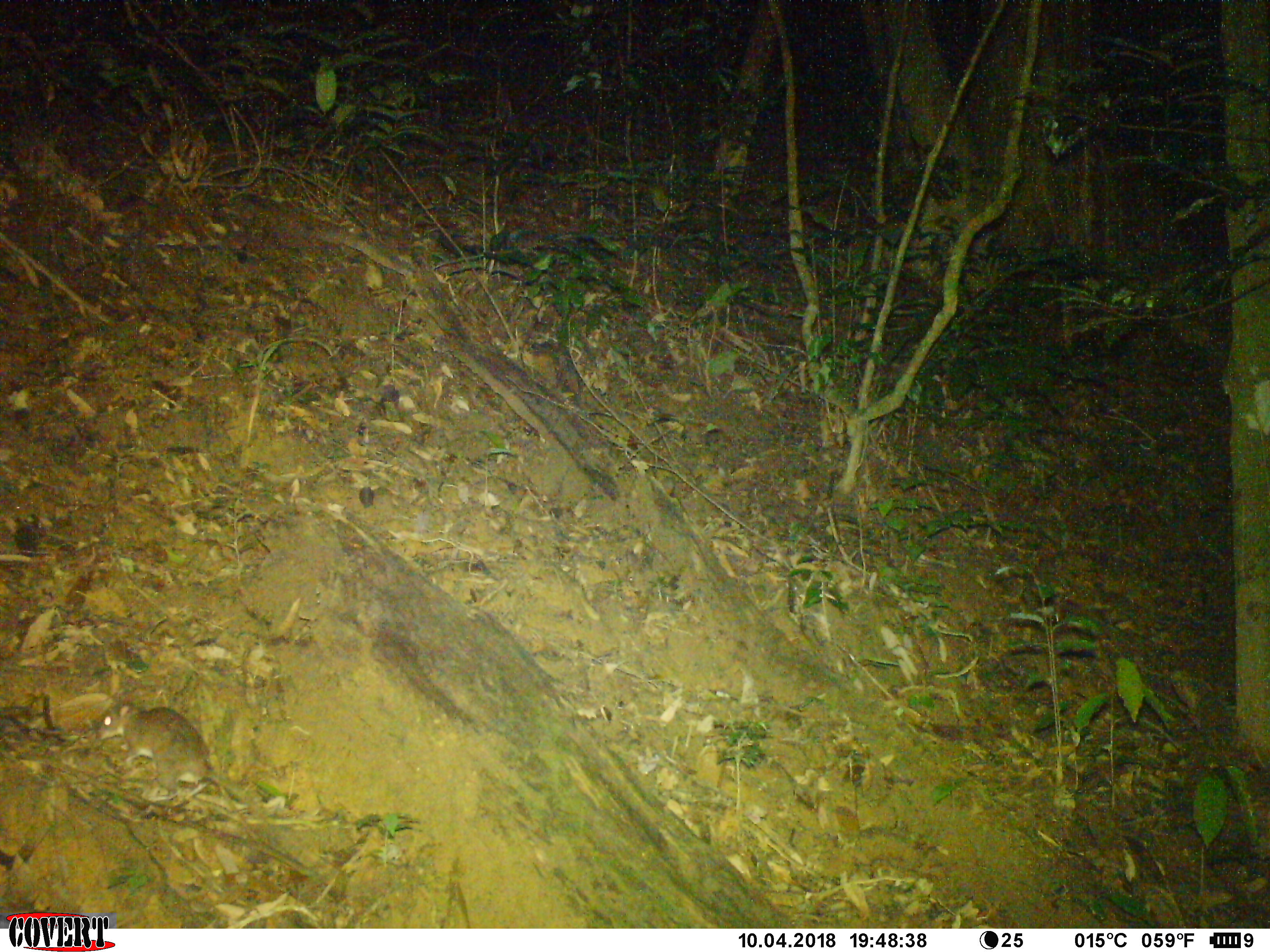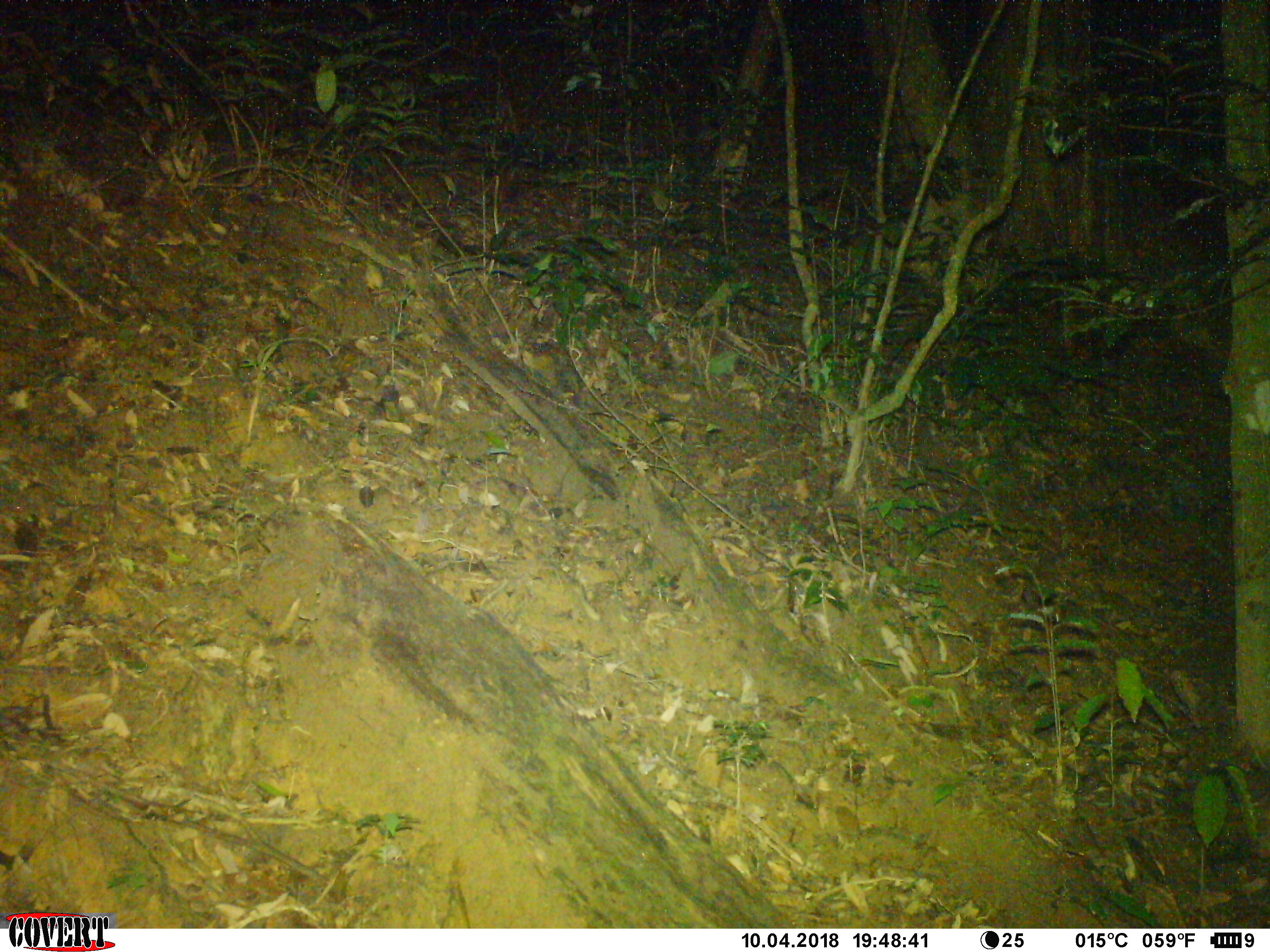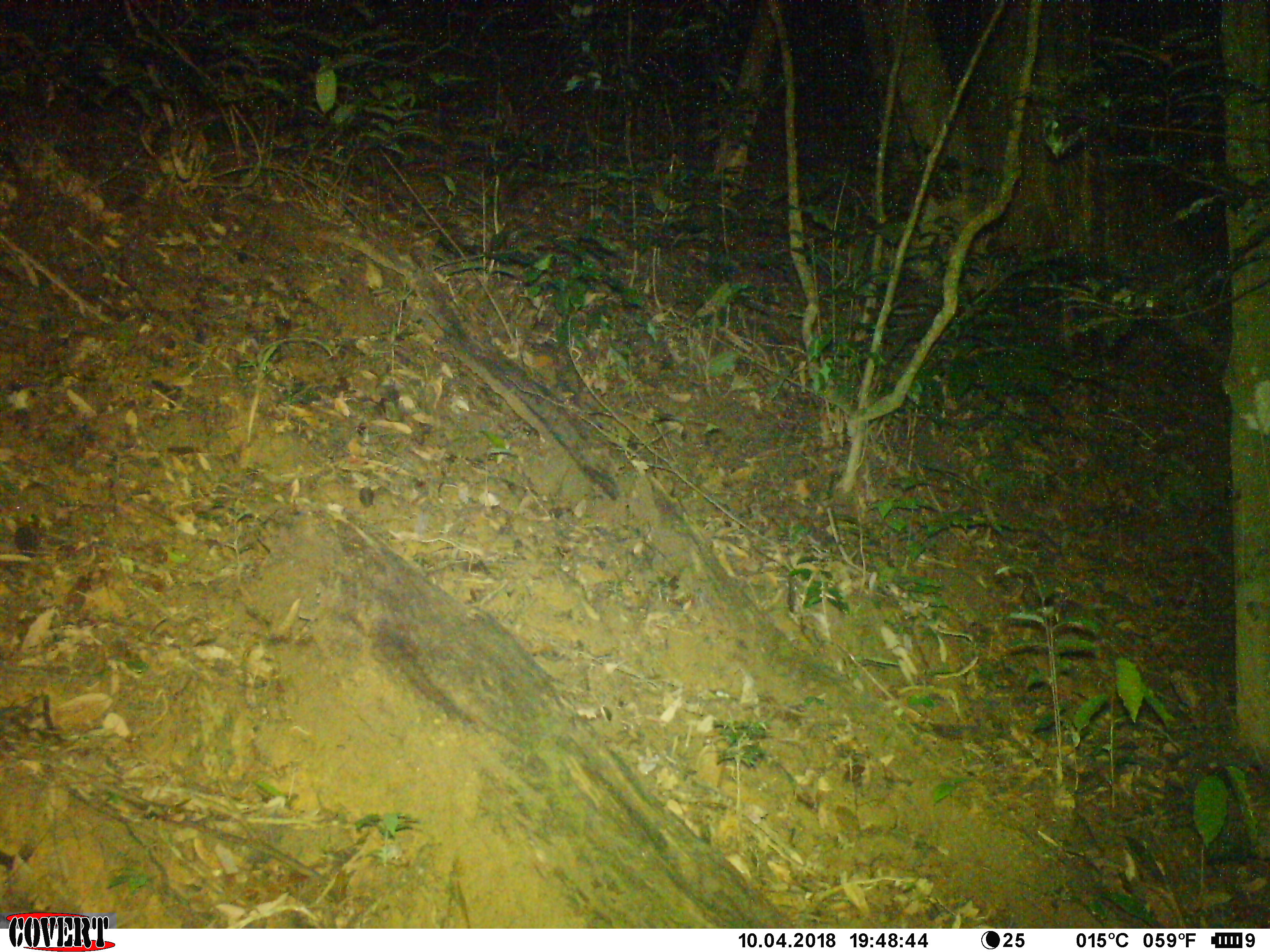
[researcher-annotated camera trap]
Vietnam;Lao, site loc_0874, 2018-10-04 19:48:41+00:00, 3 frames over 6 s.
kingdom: Animalia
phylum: Chordata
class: Mammalia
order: Rodentia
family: Muridae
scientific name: Muridae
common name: old-world mice and rats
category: unidentified murid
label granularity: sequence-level